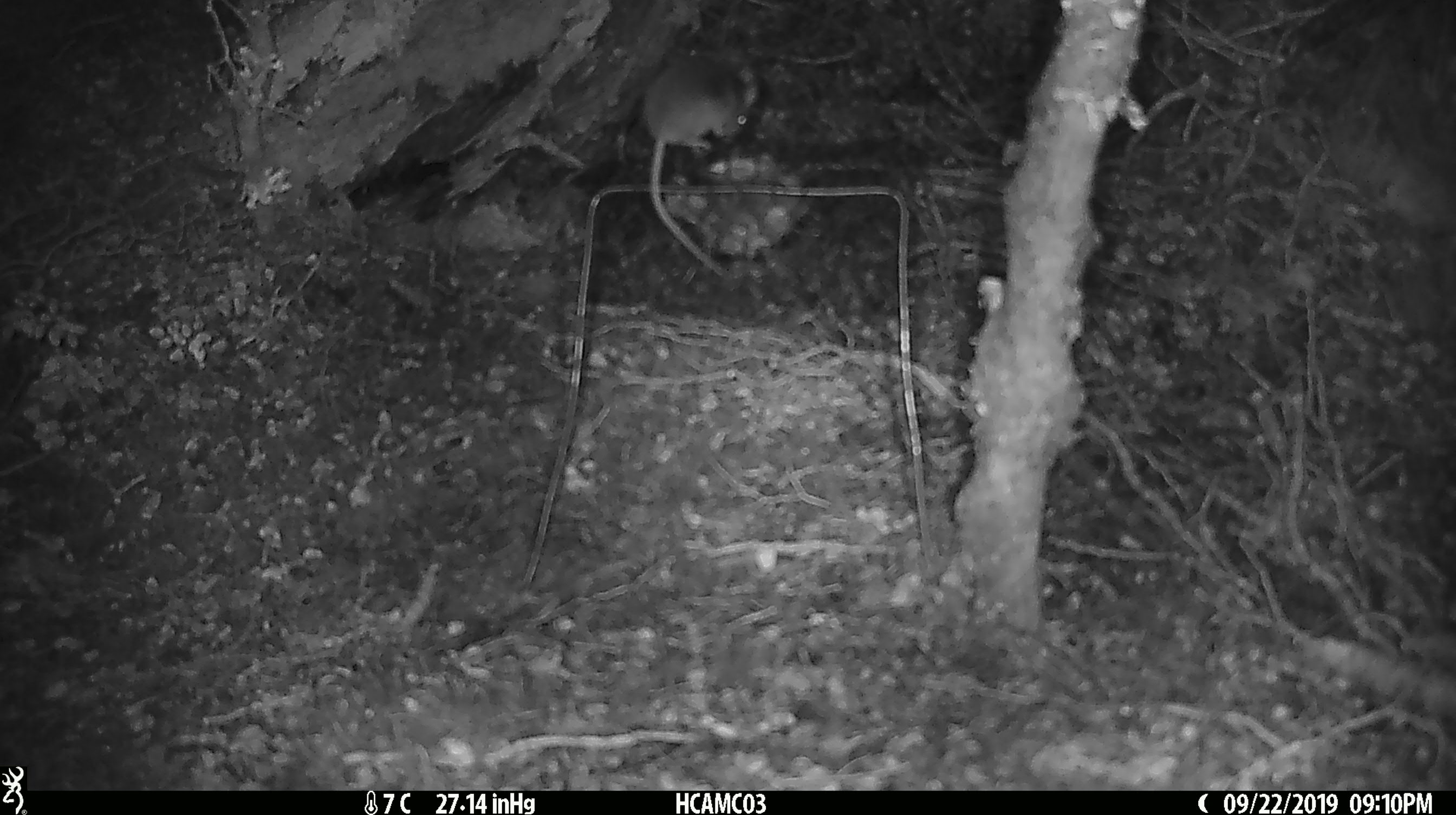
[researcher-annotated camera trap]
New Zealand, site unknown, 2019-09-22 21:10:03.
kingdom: Animalia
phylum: Chordata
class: Mammalia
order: Rodentia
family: Muridae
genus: Mus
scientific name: Mus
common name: mouse